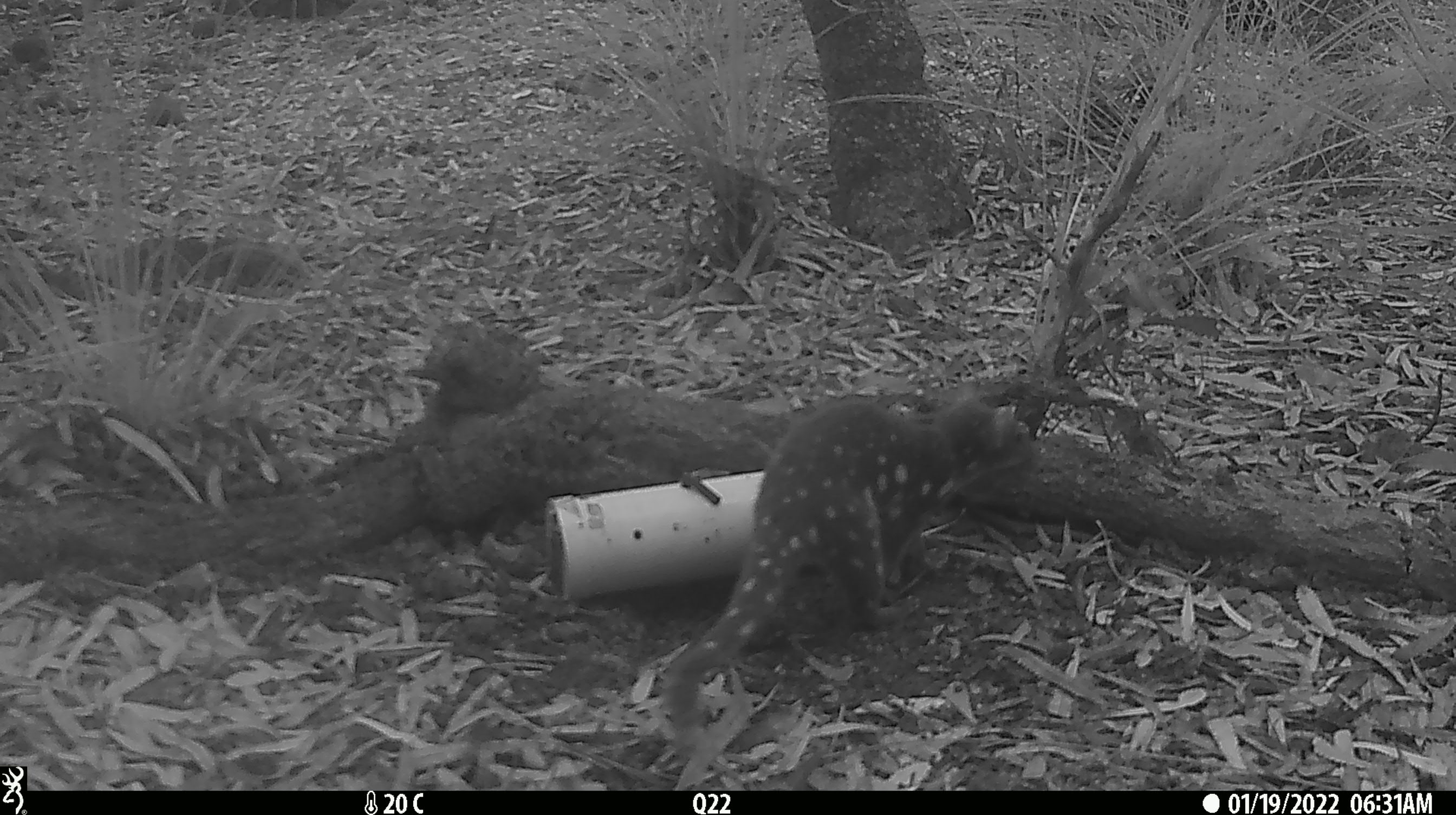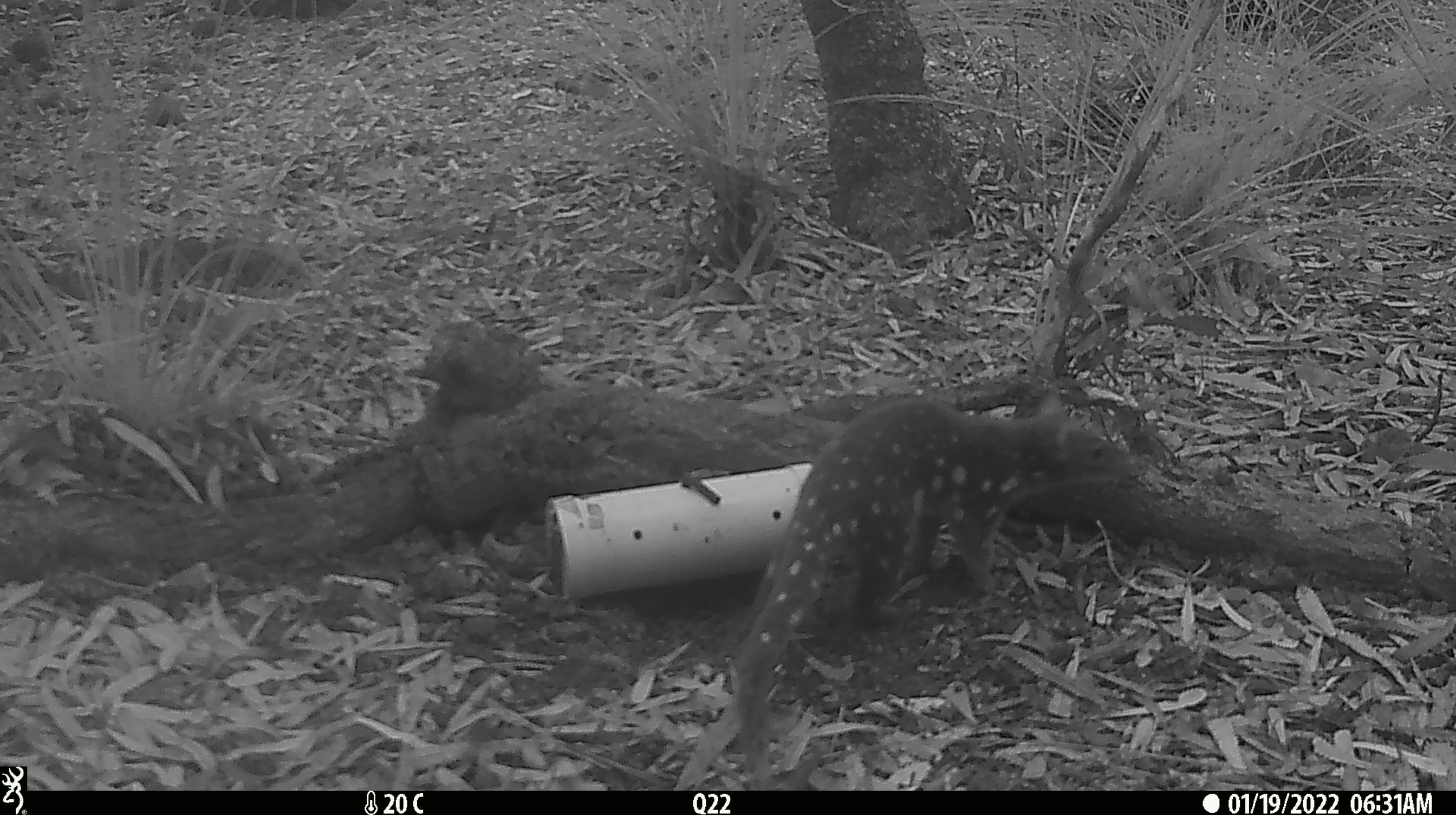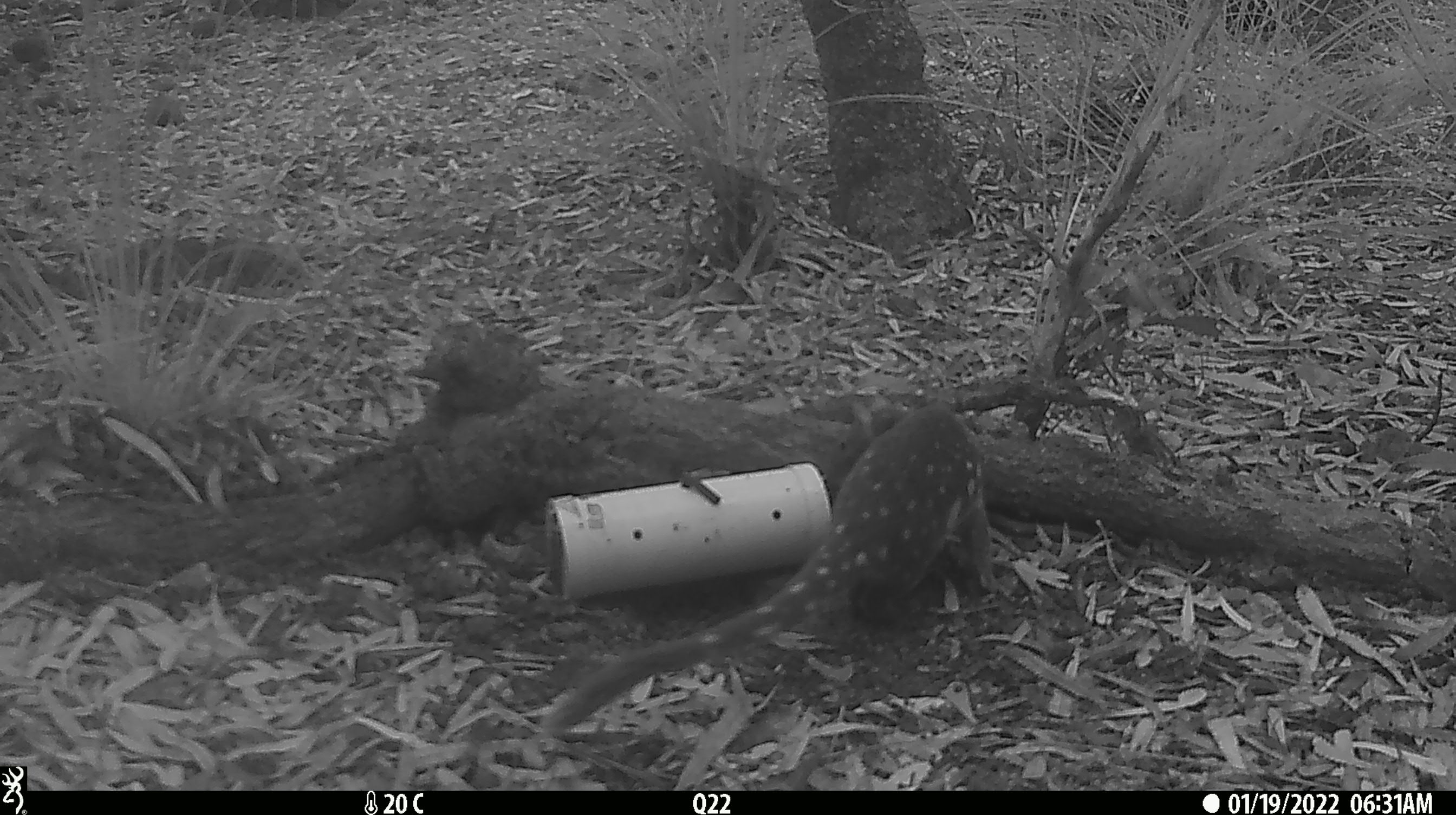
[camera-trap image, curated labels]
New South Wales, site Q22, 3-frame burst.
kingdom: Animalia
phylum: Chordata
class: Mammalia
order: Dasyuromorphia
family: Dasyuridae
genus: Dasyurus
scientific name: Dasyurus maculatus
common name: spotted-tailed quoll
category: quoll